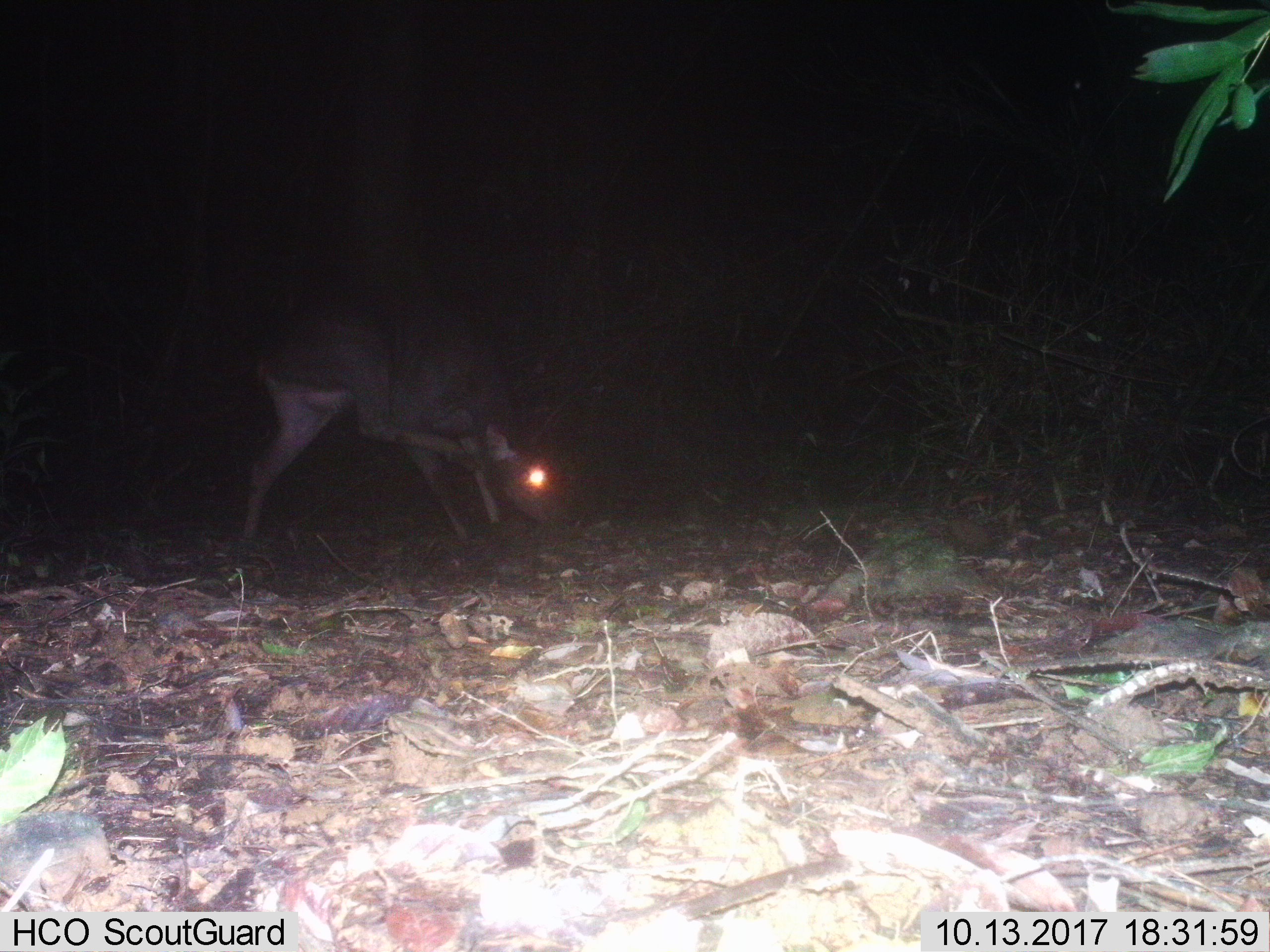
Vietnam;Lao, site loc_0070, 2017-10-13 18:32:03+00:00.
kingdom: Animalia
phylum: Chordata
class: Mammalia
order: Artiodactyla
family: Cervidae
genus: Rusa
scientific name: Rusa unicolor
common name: sambar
Sambar (Rusa unicolor). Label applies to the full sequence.